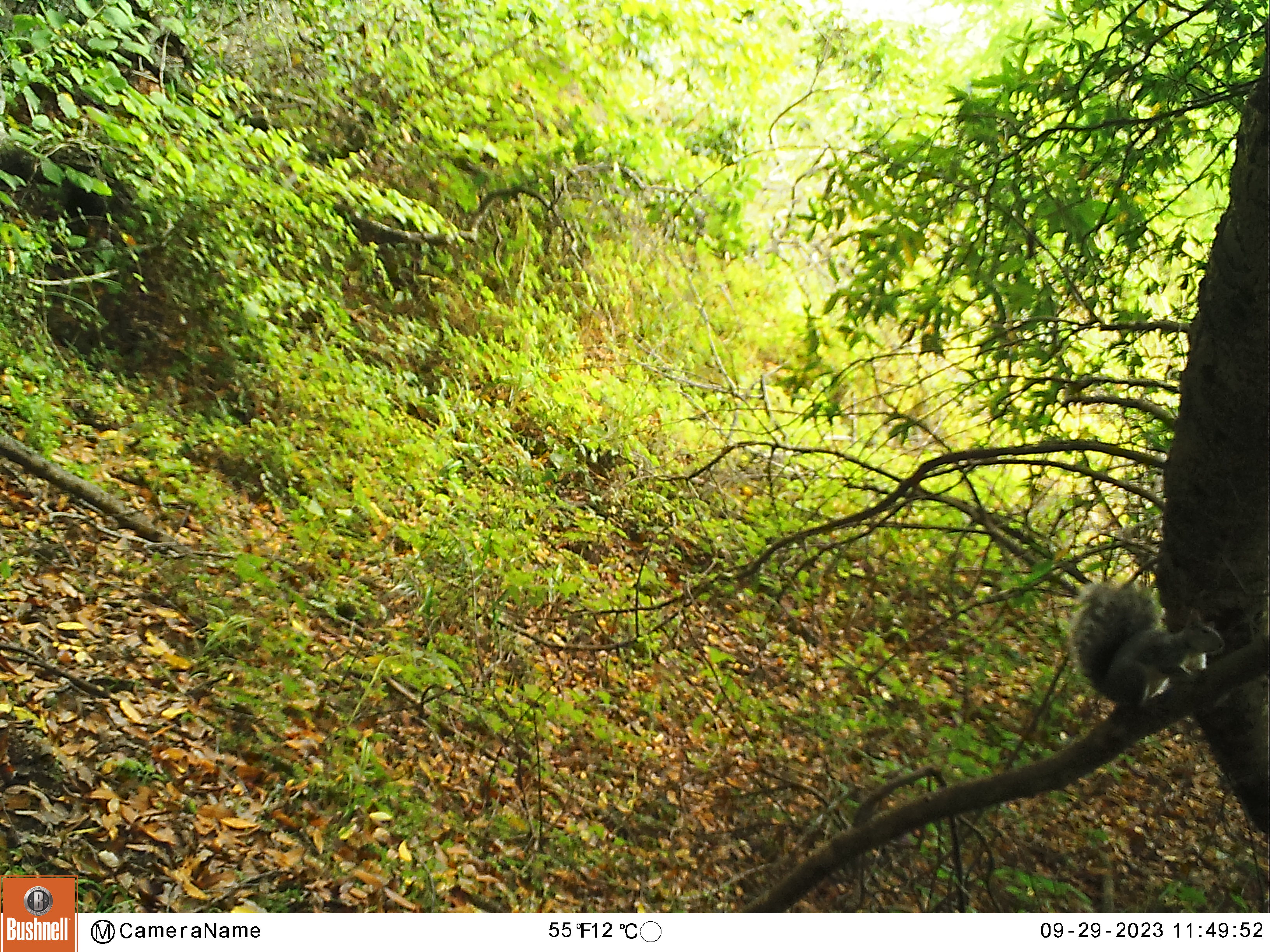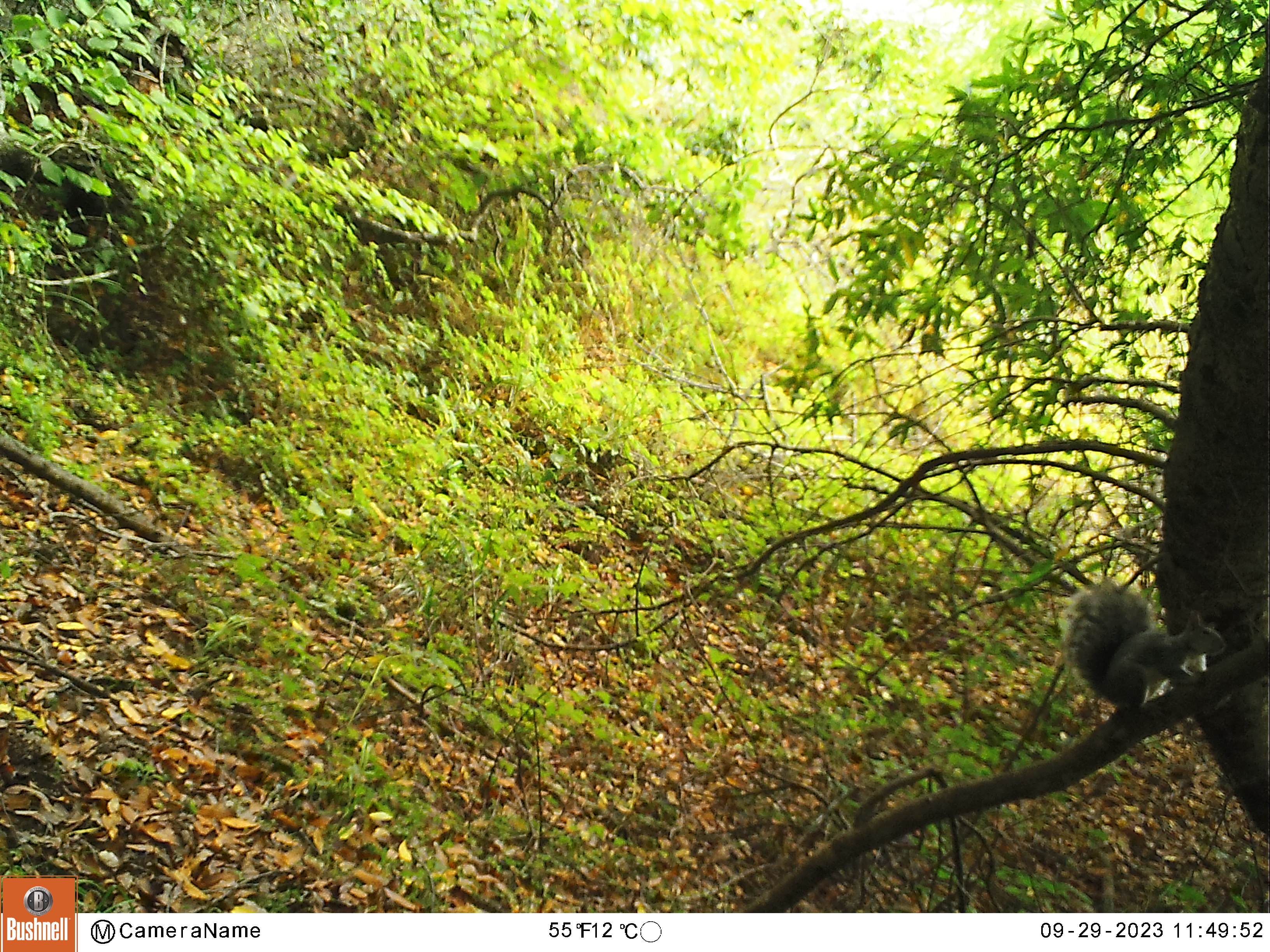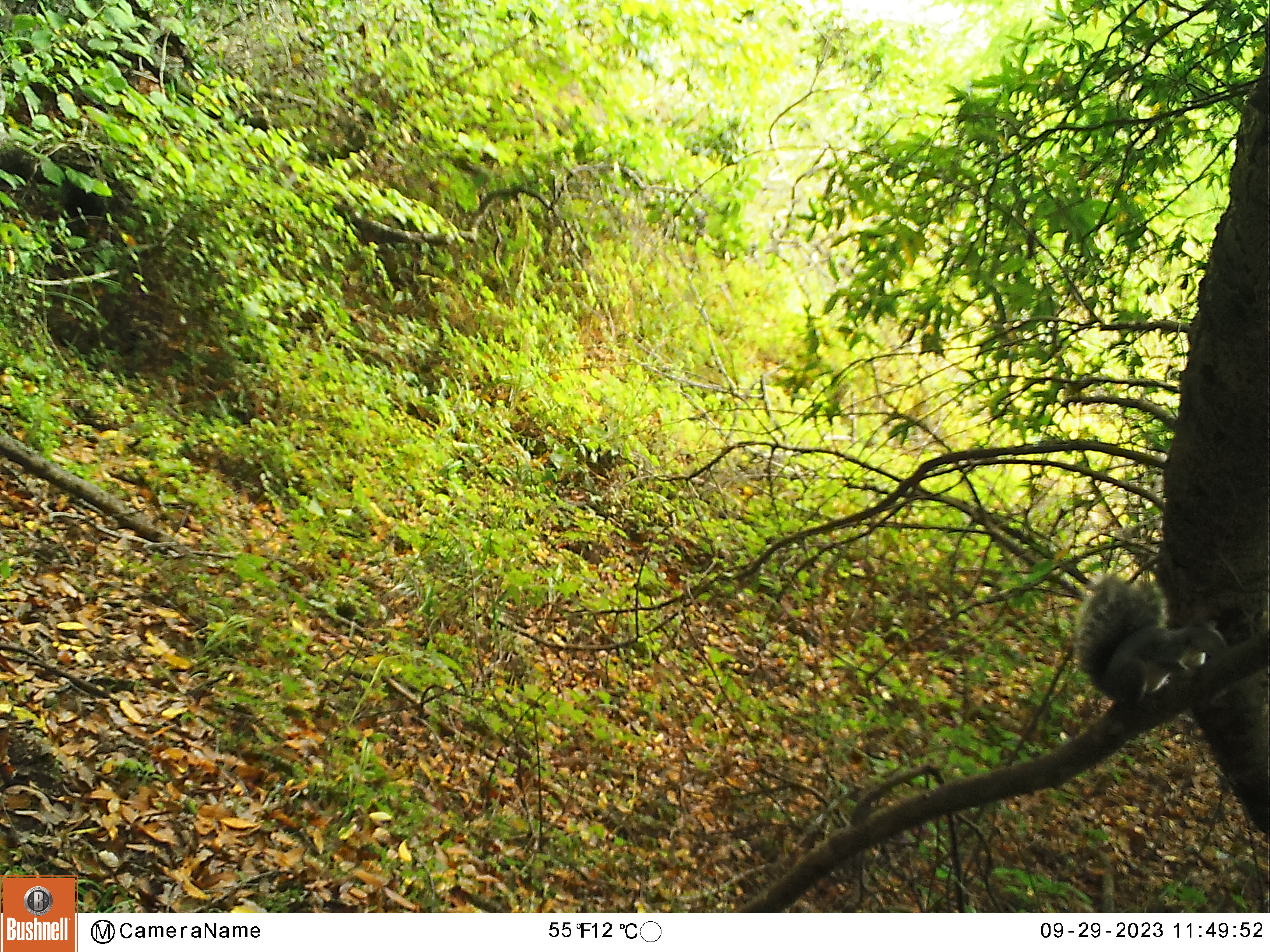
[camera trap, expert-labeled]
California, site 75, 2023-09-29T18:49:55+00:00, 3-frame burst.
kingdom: Animalia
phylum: Chordata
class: Mammalia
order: Rodentia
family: Sciuridae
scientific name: Sciuridae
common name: squirrel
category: unknown squirrel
Unknown squirrel (squirrel) (Sciuridae).